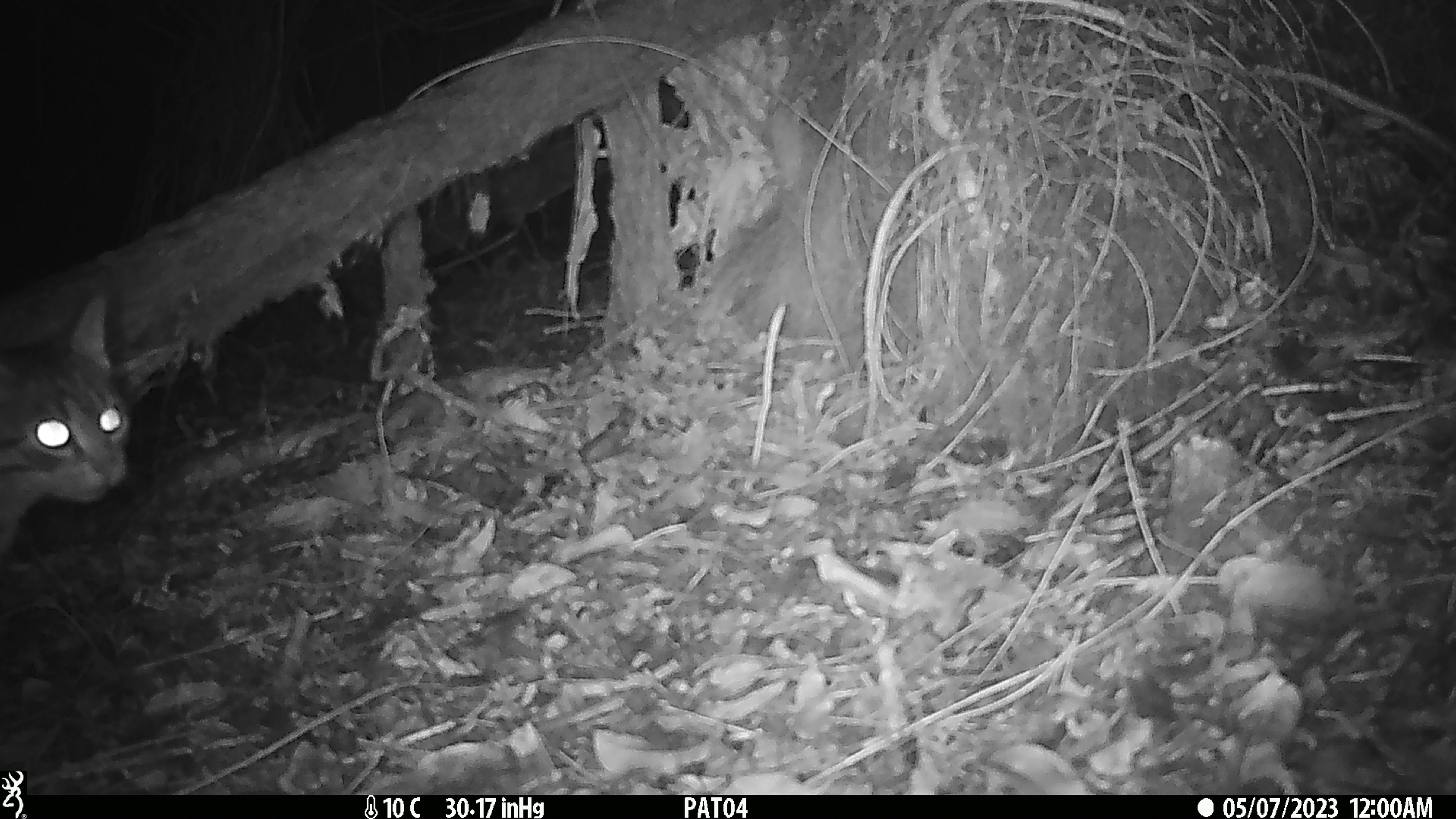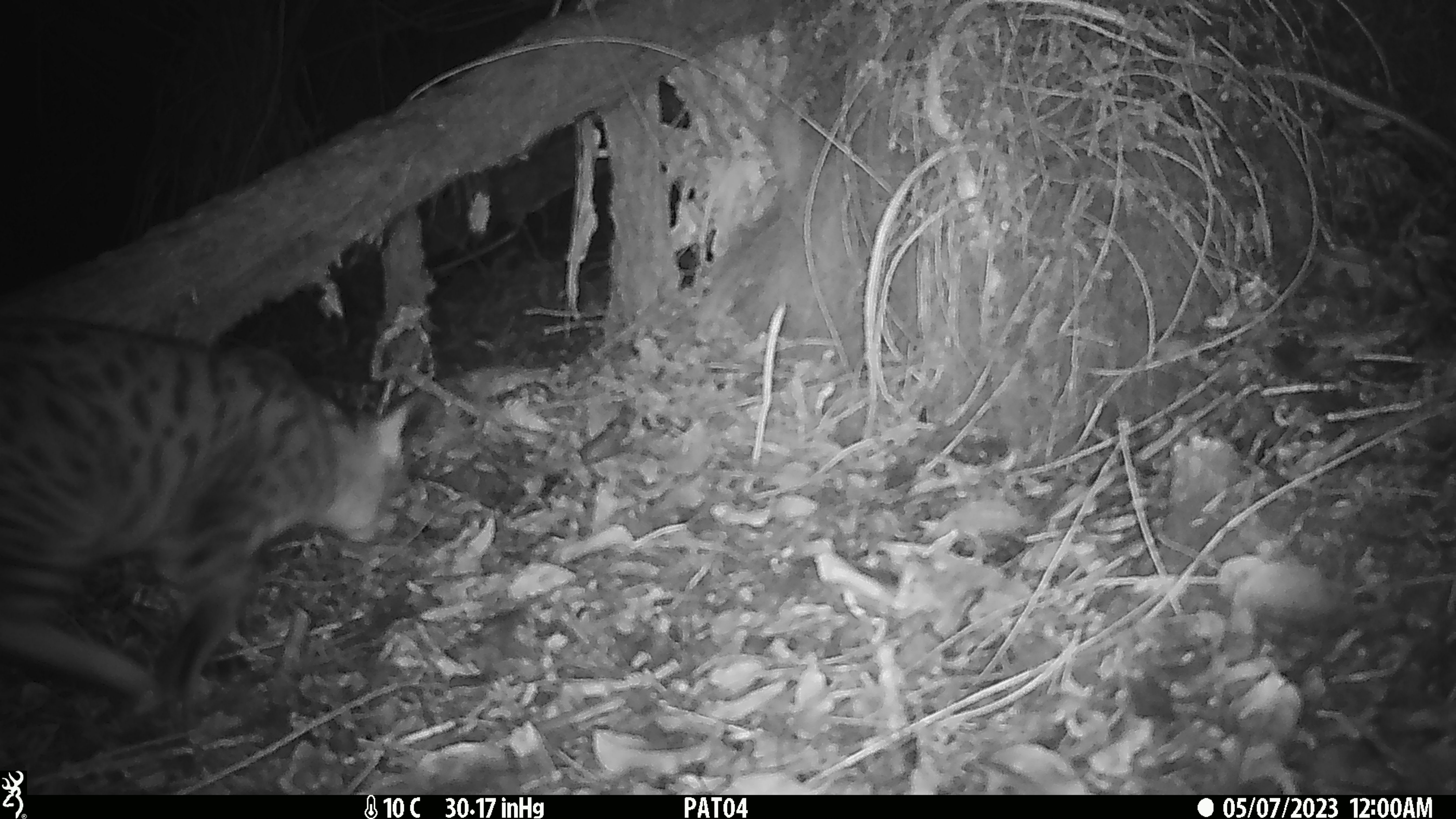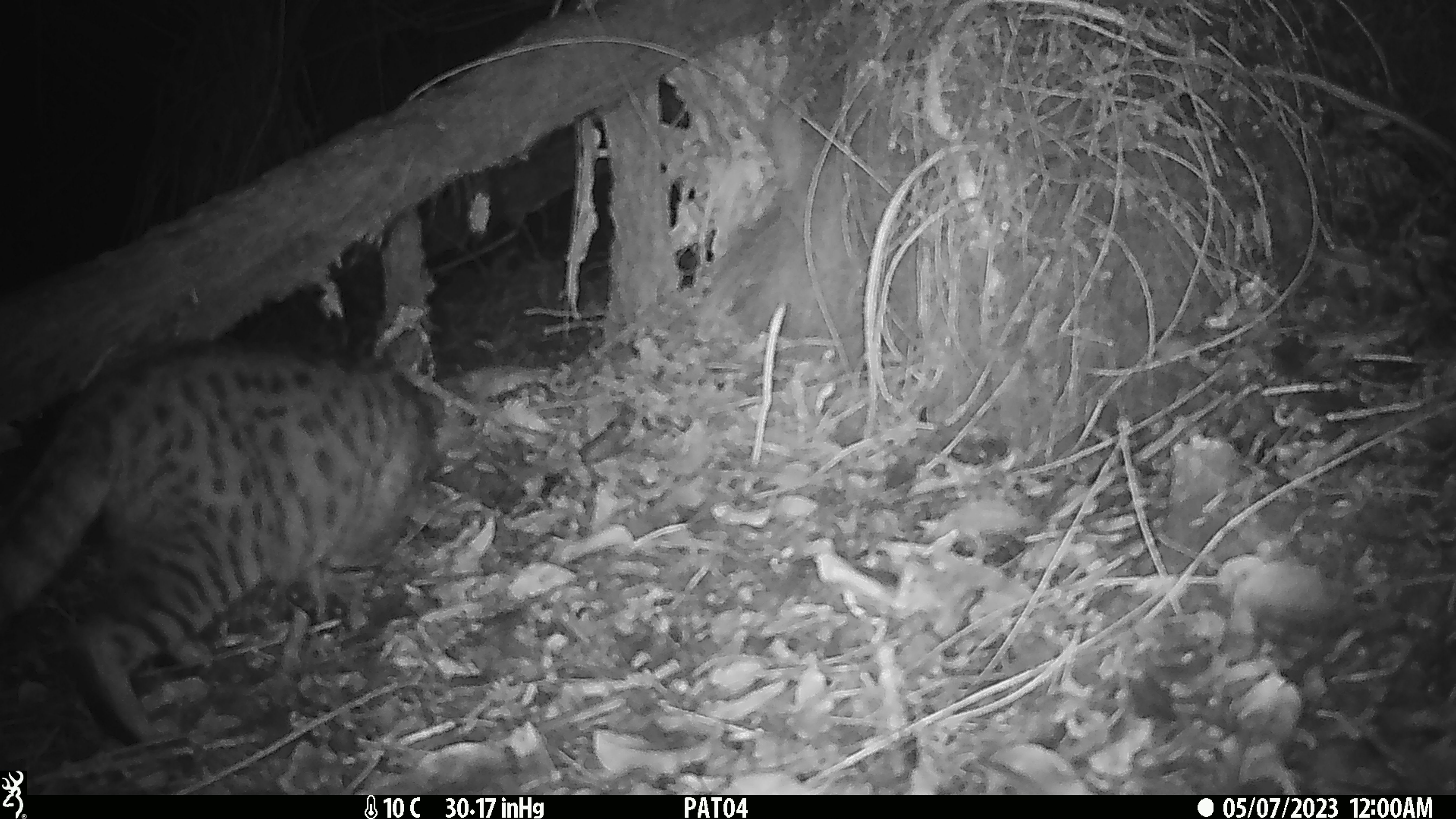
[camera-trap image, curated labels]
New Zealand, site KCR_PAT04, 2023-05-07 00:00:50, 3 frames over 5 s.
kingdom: Animalia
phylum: Chordata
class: Mammalia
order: Carnivora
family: Felidae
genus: Felis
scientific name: Felis catus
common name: domestic cat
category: cat